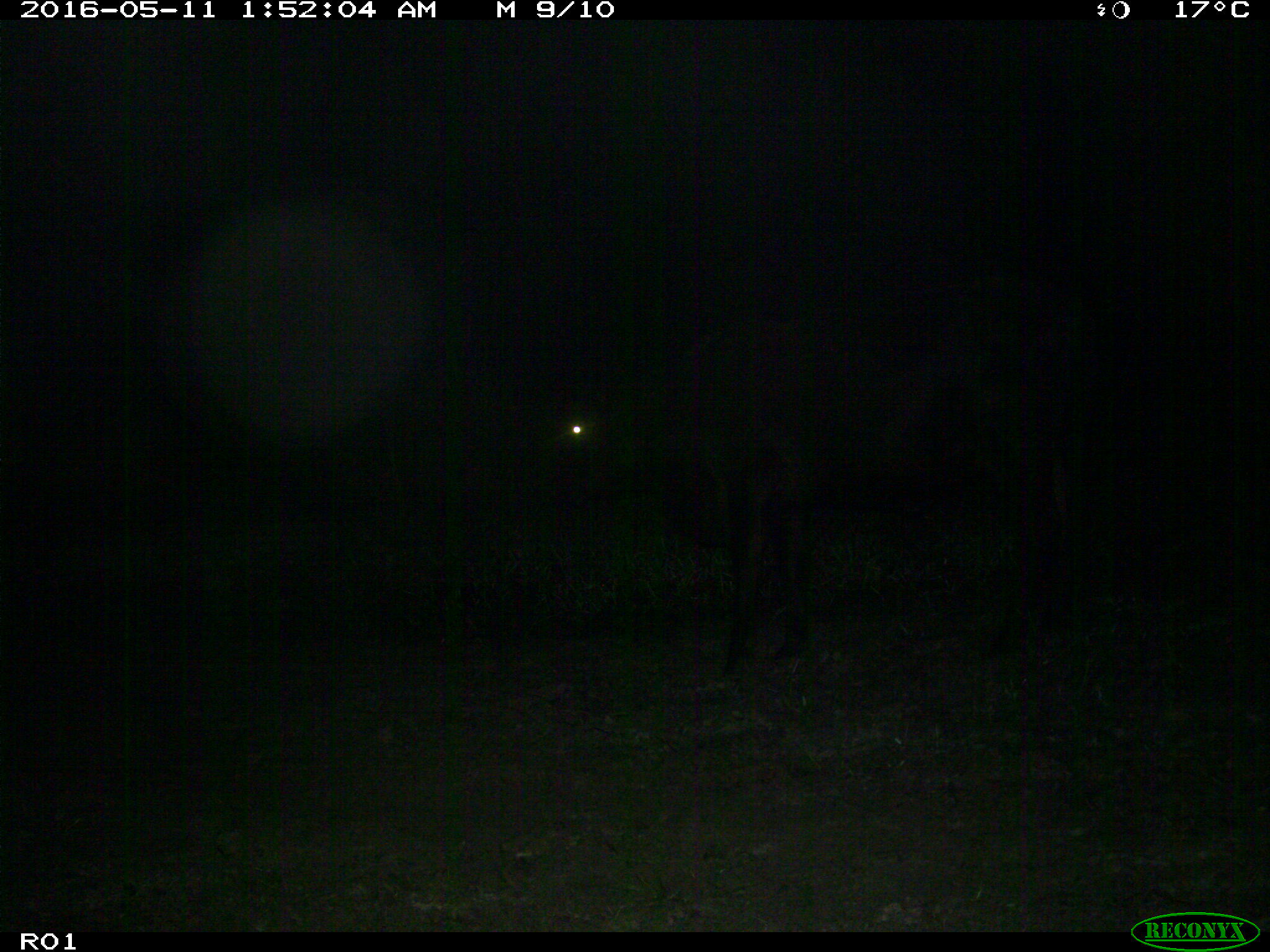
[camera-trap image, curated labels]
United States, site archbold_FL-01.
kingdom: Animalia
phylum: Chordata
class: Mammalia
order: Artiodactyla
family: Bovidae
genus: Bos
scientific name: Bos taurus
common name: domestic cow